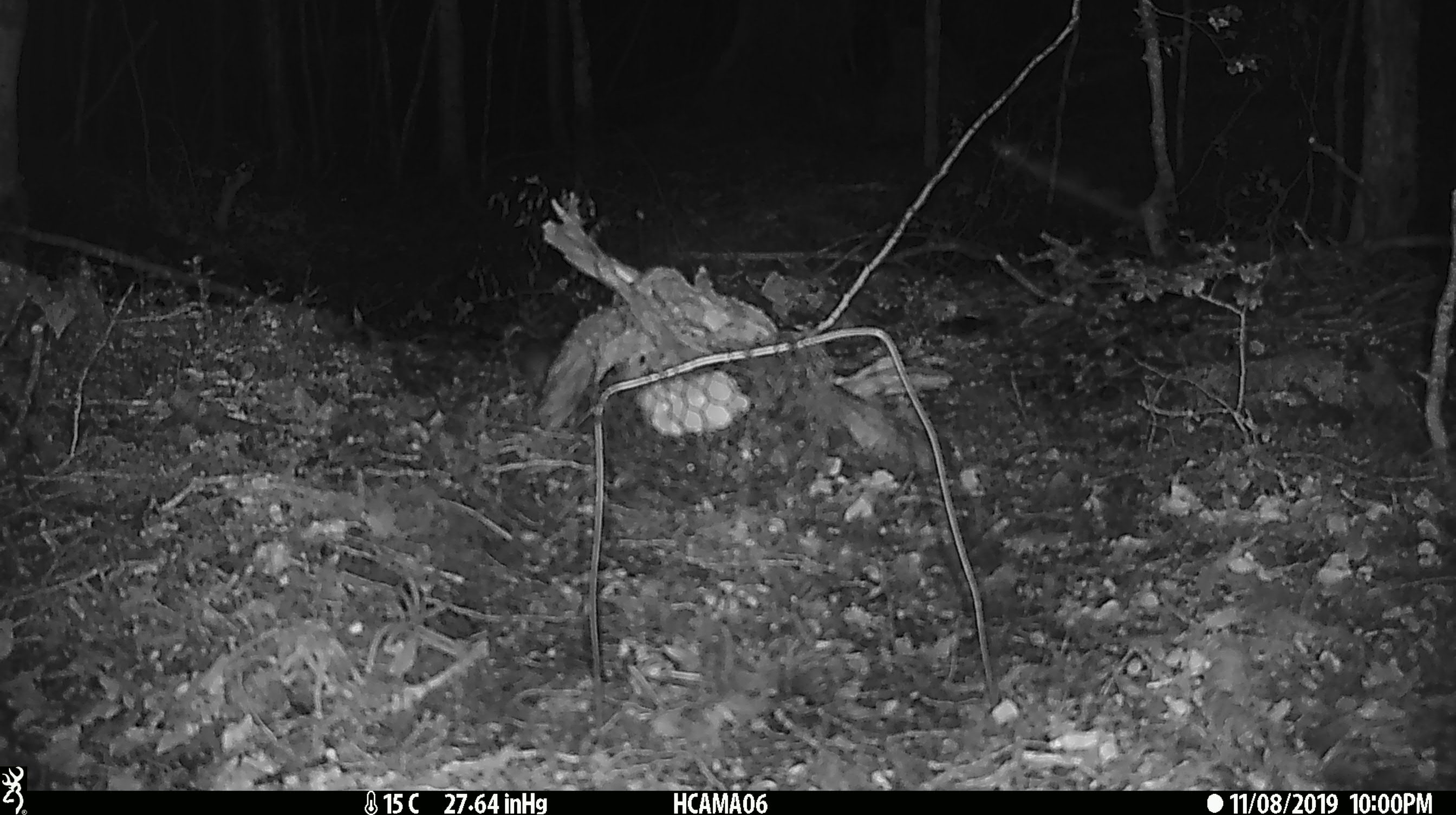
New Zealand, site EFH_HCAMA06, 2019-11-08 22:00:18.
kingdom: Animalia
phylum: Chordata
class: Mammalia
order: Rodentia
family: Muridae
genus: Mus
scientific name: Mus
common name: mouse